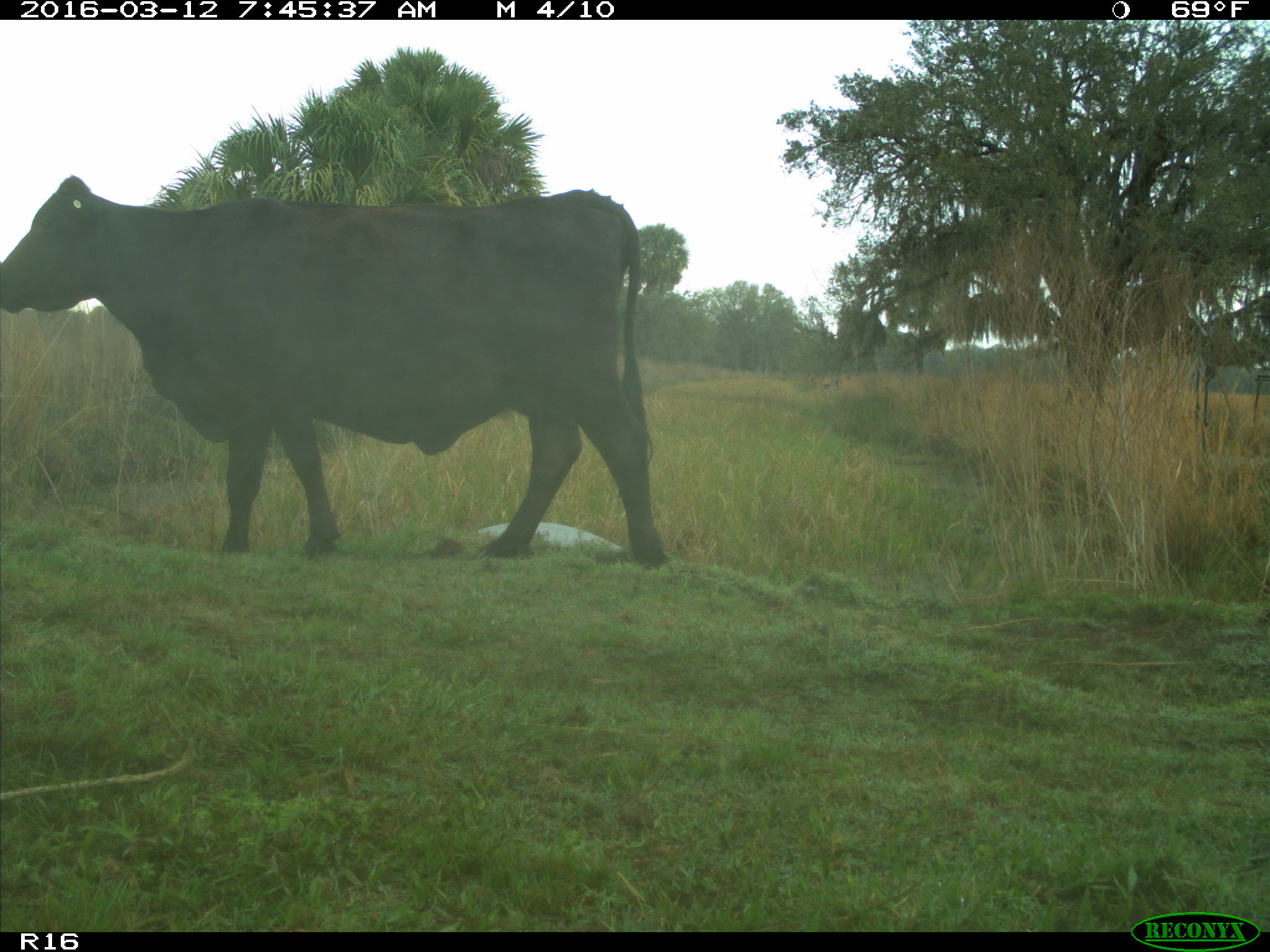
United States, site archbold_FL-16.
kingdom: Animalia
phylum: Chordata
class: Mammalia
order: Artiodactyla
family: Bovidae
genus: Bos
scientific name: Bos taurus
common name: domestic cow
Bos taurus (domestic cow).